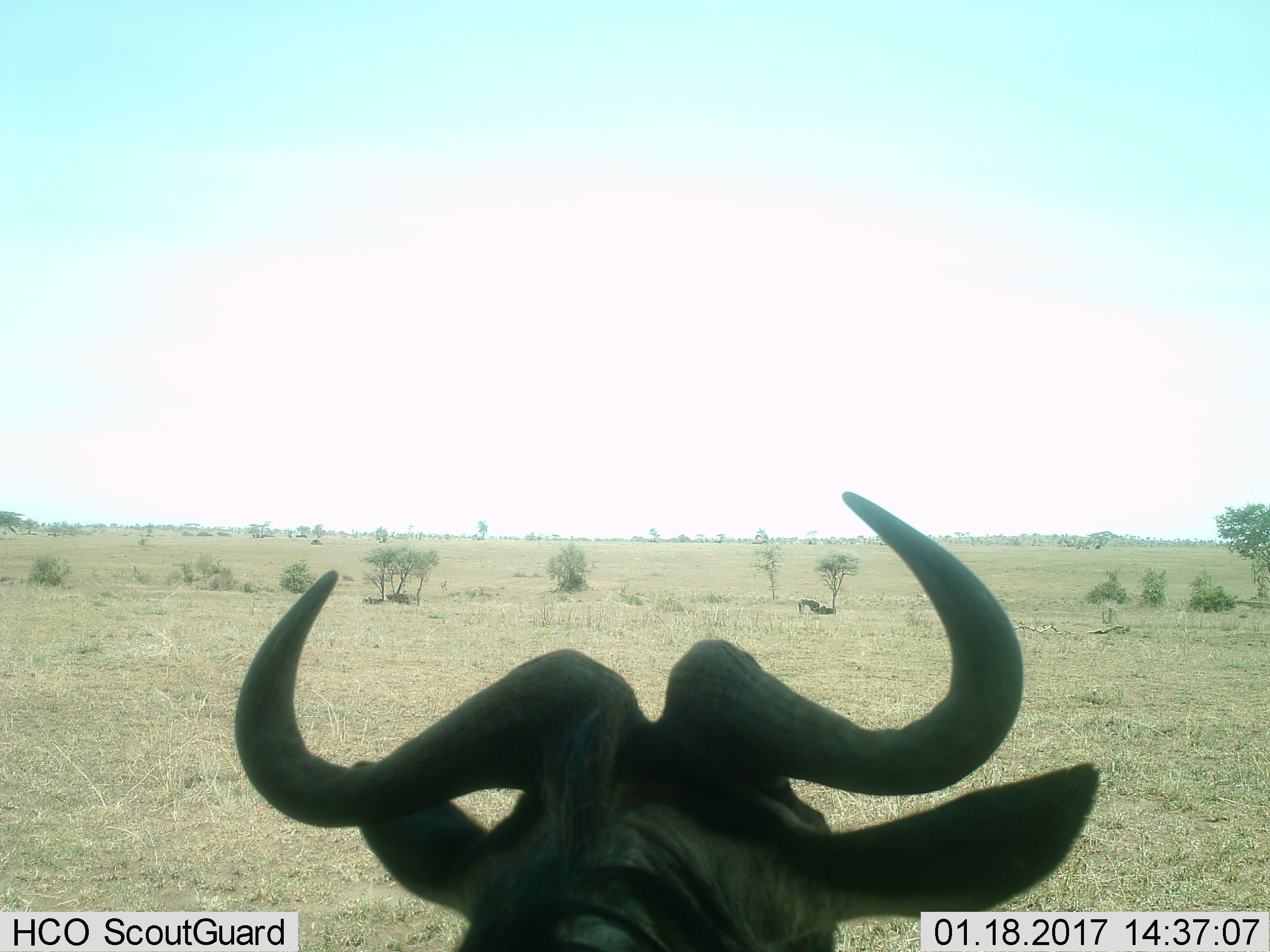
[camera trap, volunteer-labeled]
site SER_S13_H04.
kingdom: Animalia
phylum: Chordata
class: Mammalia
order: Artiodactyla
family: Bovidae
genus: Connochaetes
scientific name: Connochaetes taurinus taurinus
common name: blue wildebeest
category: wildebeestblue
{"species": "wildebeestblue (blue wildebeest) (Connochaetes taurinus taurinus)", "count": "1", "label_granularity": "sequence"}